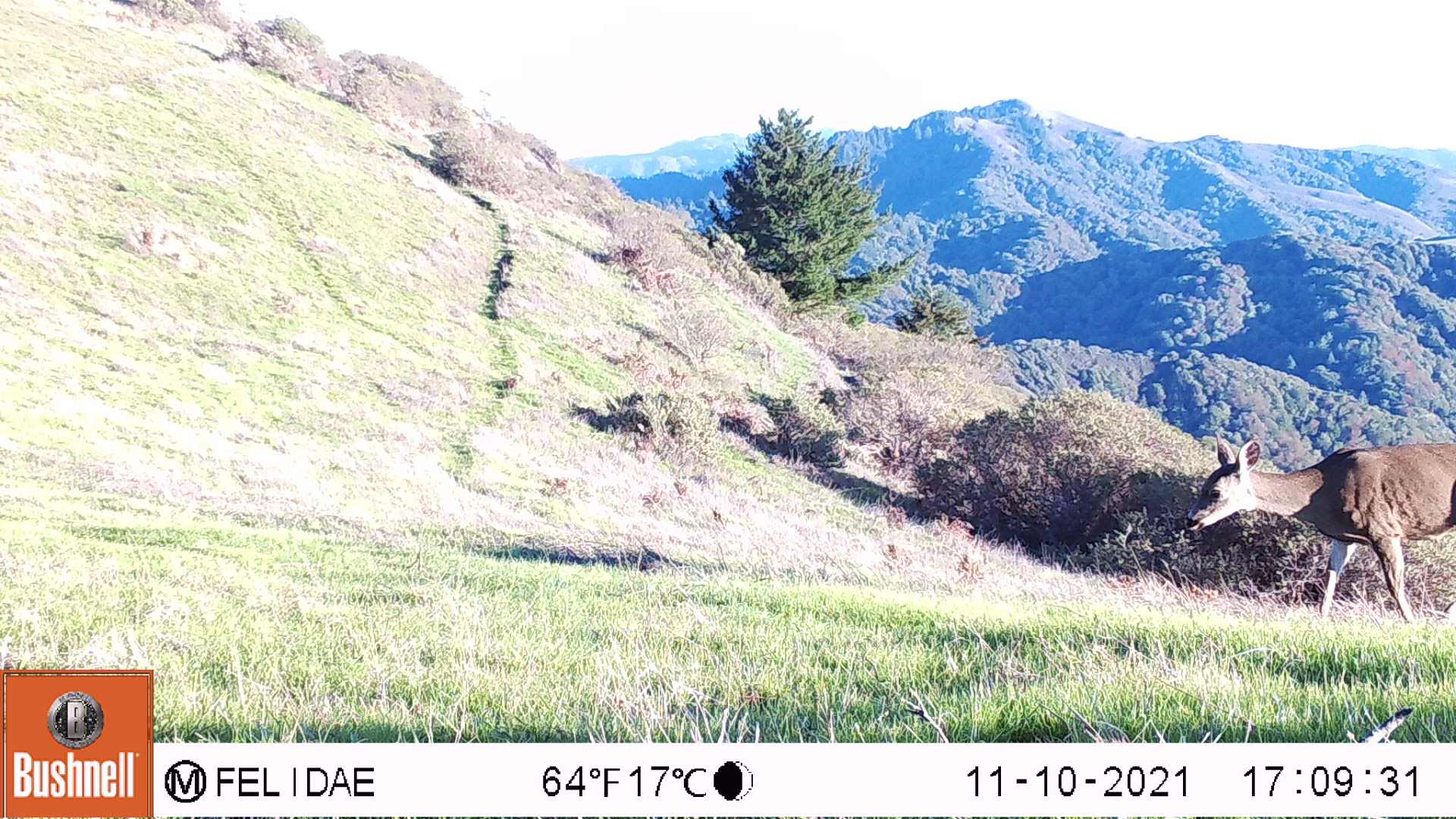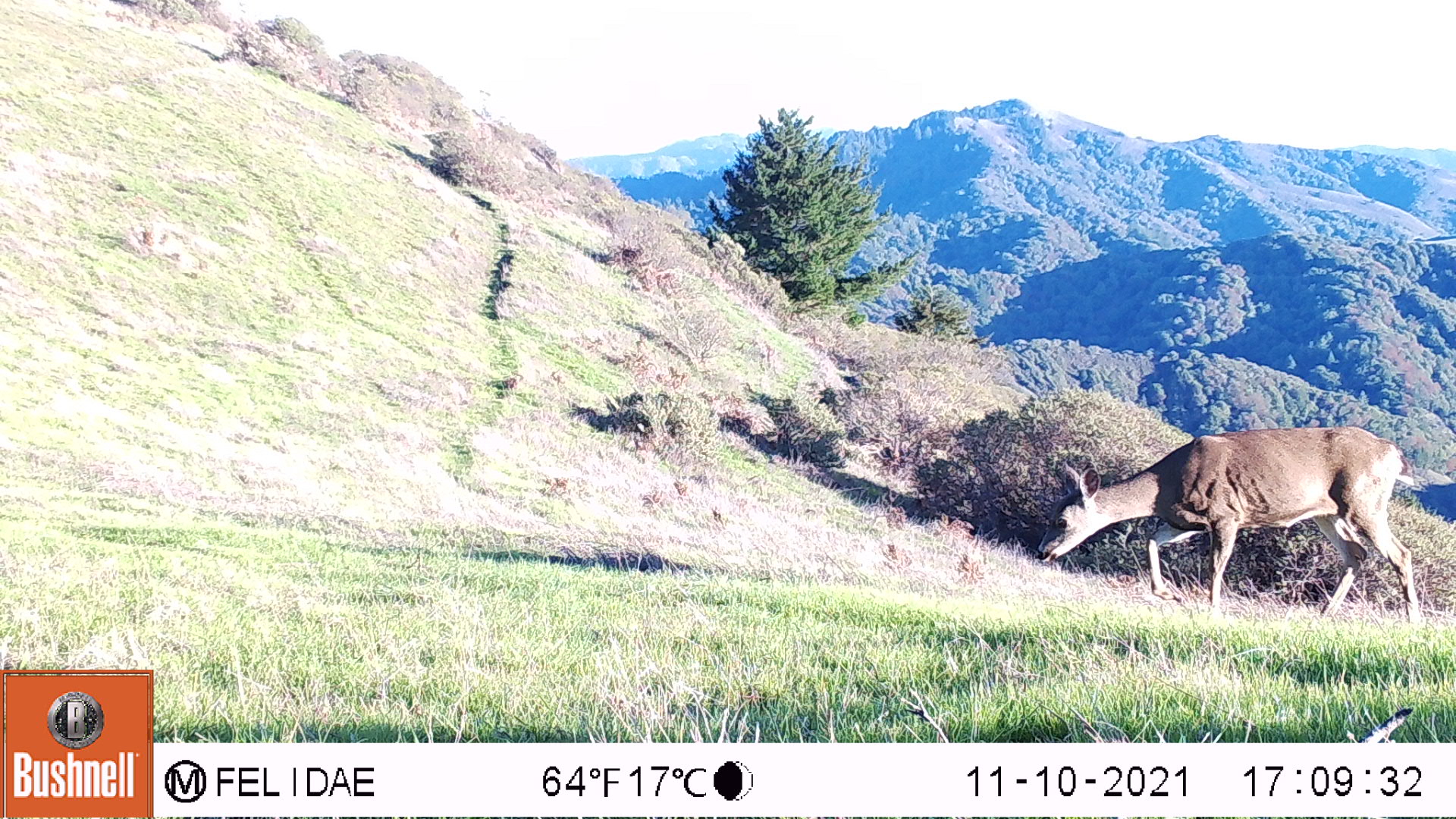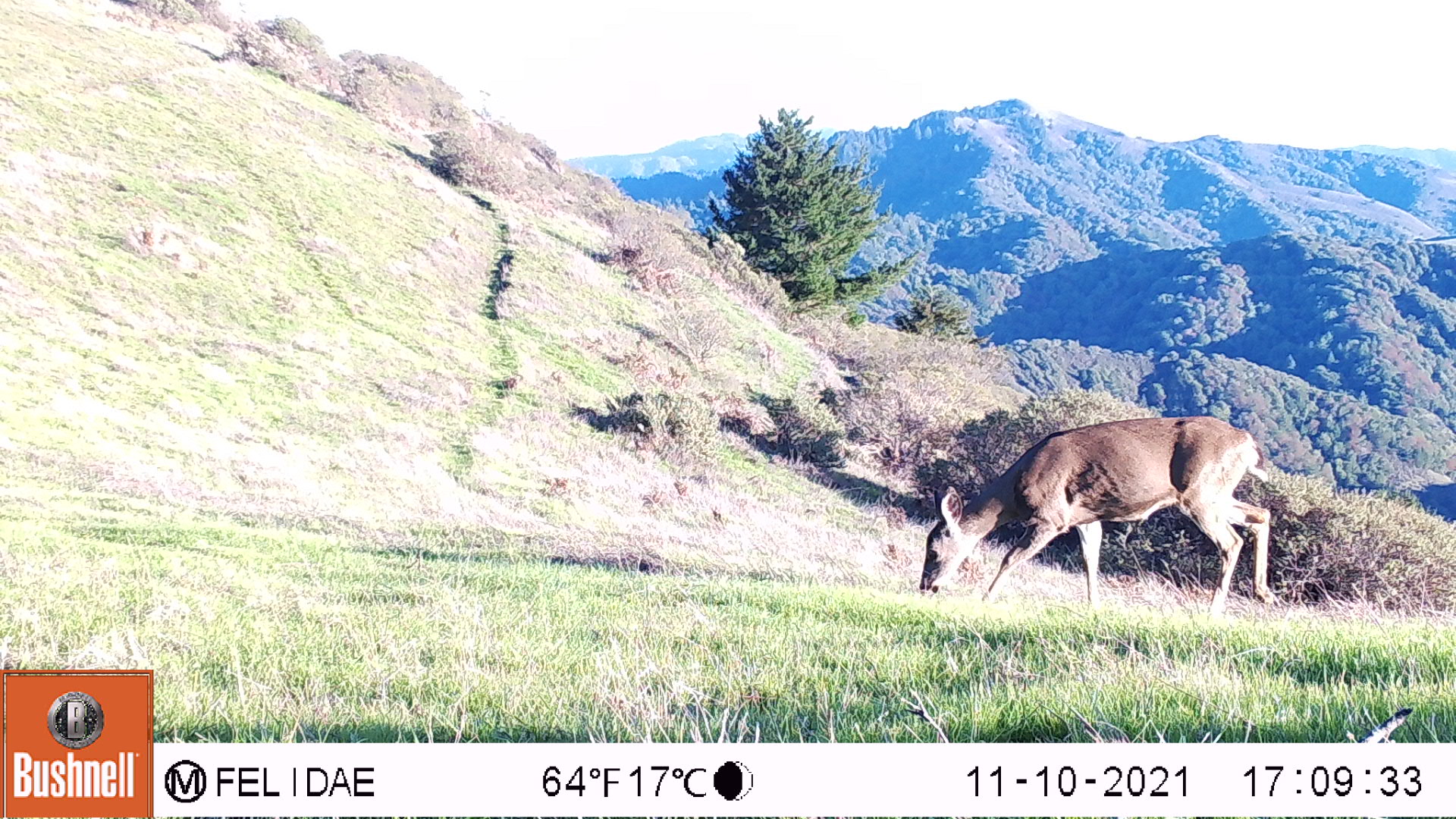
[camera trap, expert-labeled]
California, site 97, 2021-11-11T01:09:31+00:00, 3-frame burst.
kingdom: Animalia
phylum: Chordata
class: Mammalia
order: Artiodactyla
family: Cervidae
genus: Odocoileus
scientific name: Odocoileus hemionus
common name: mule deer